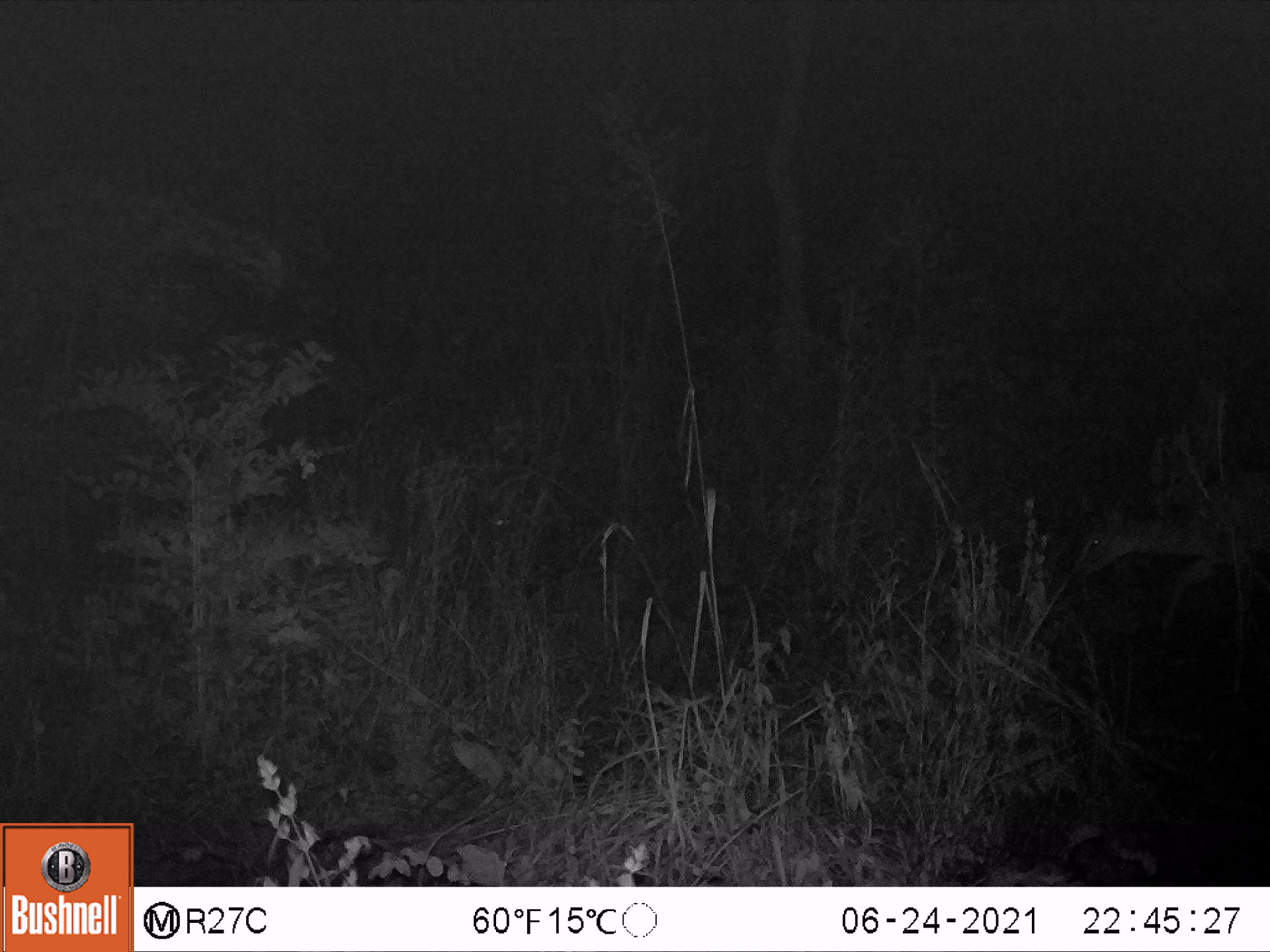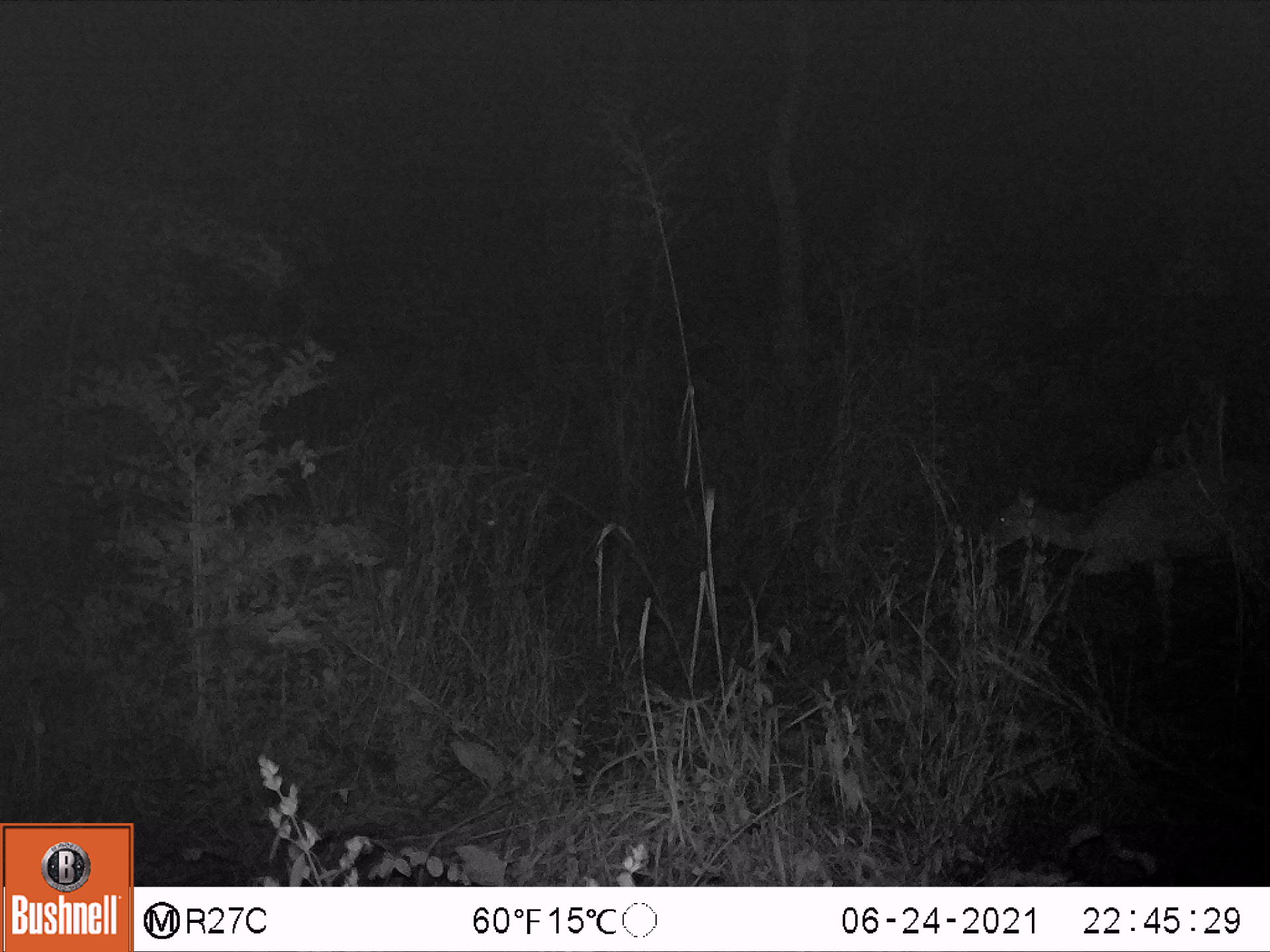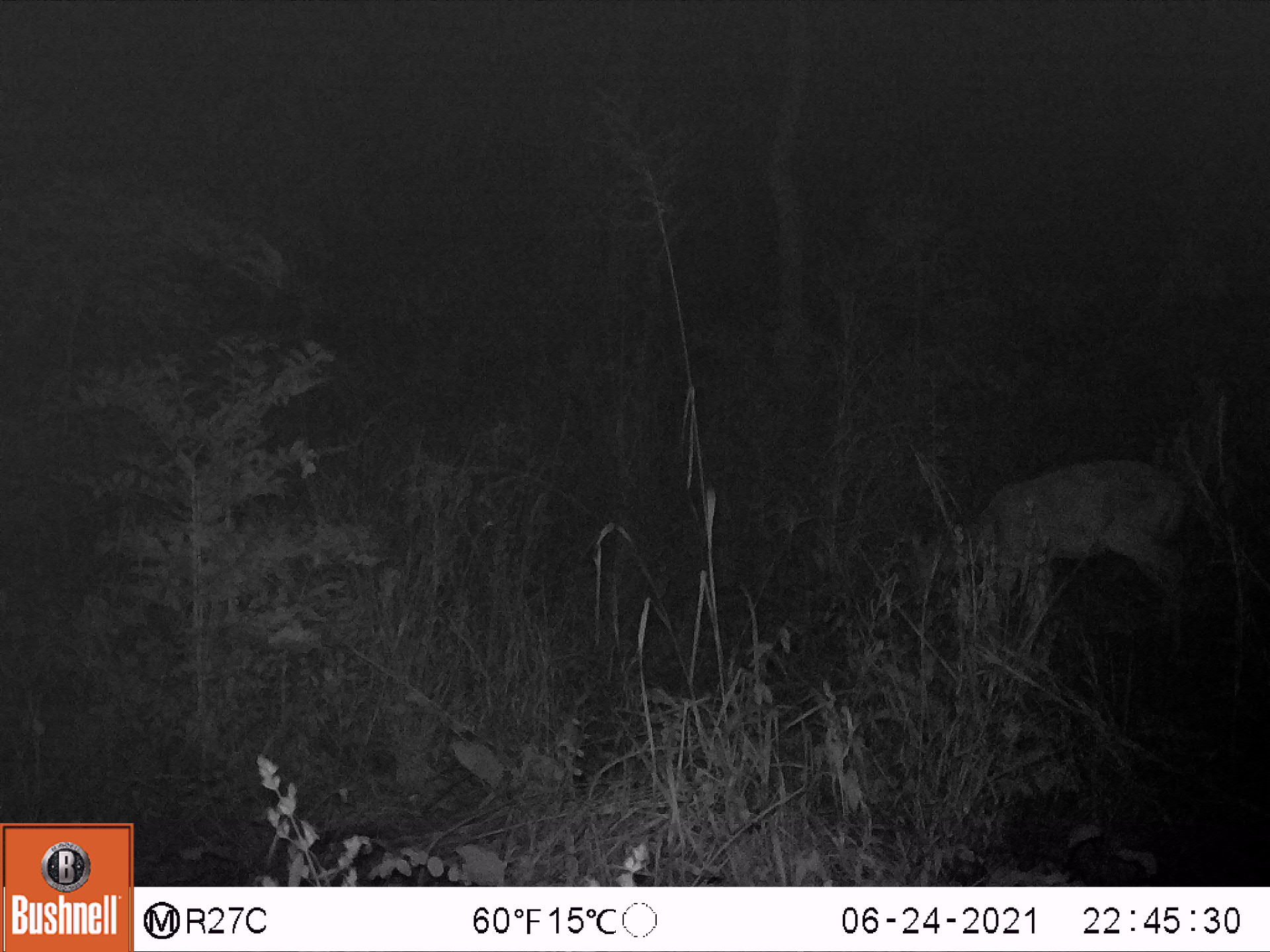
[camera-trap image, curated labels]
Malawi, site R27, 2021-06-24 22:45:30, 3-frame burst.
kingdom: Animalia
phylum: Chordata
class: Mammalia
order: Artiodactyla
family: Bovidae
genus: Tragelaphus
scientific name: Tragelaphus sylvaticus sylvaticus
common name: cape bushbuck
Cape bushbuck (Tragelaphus sylvaticus sylvaticus), count 1.